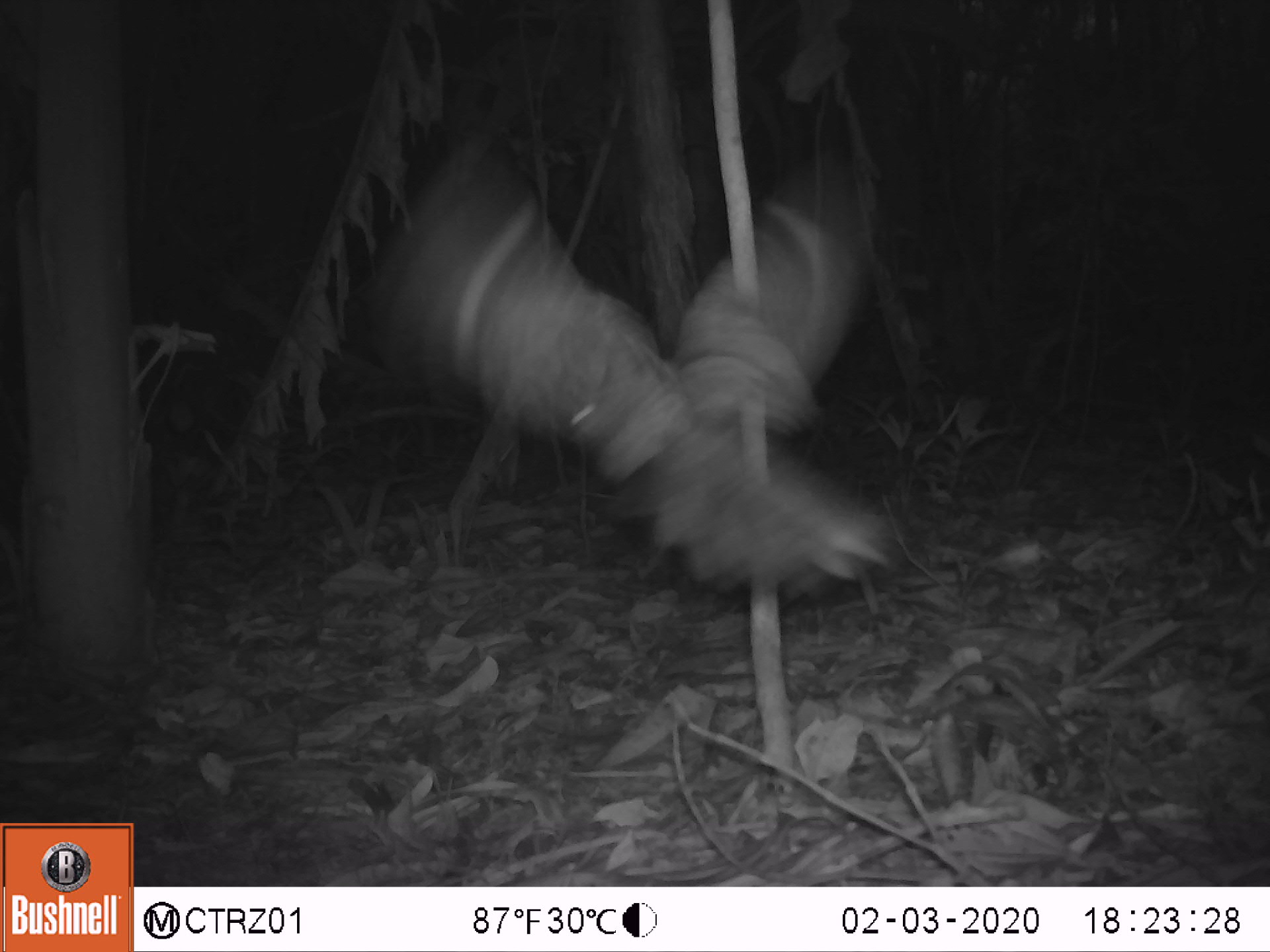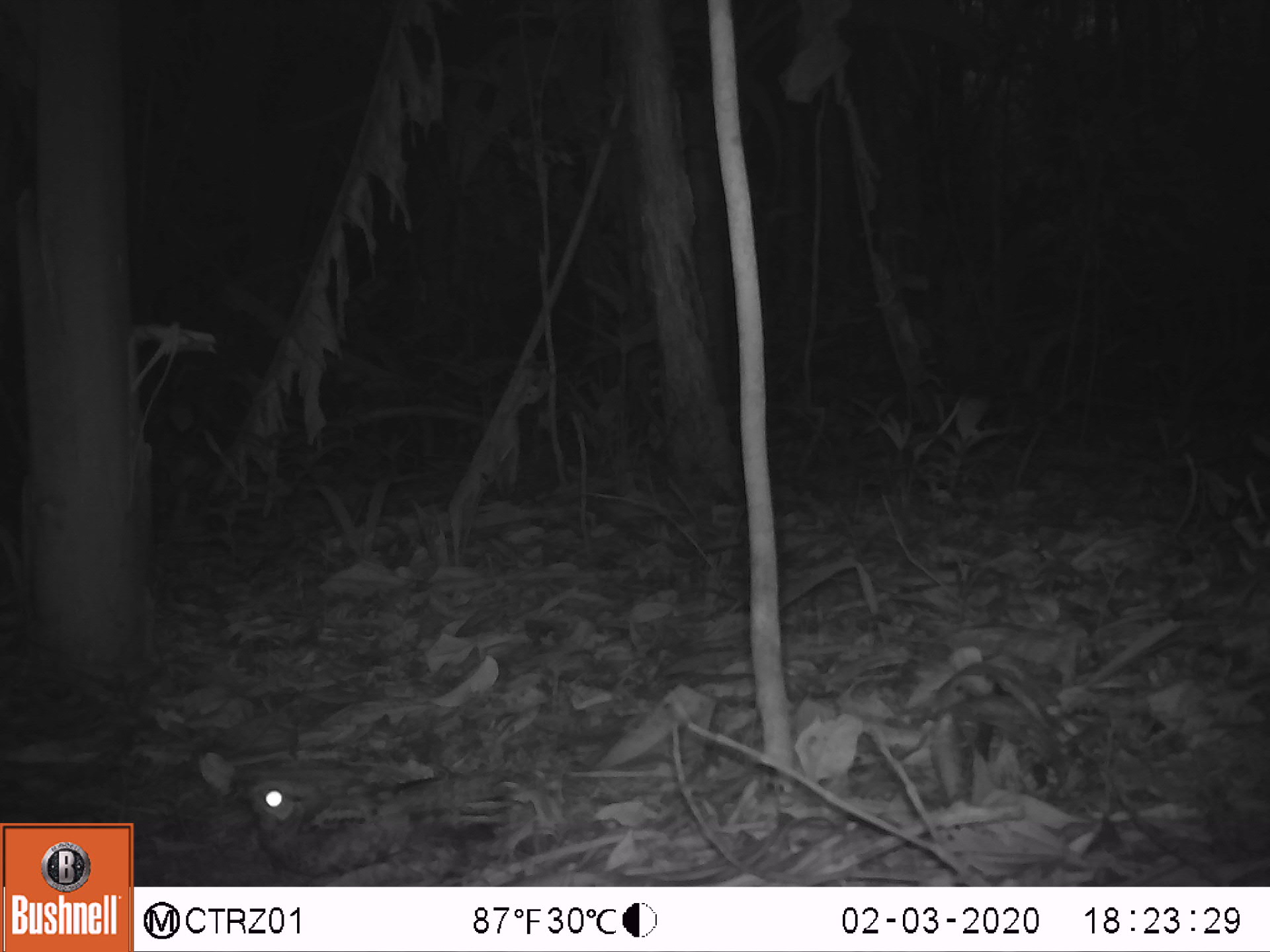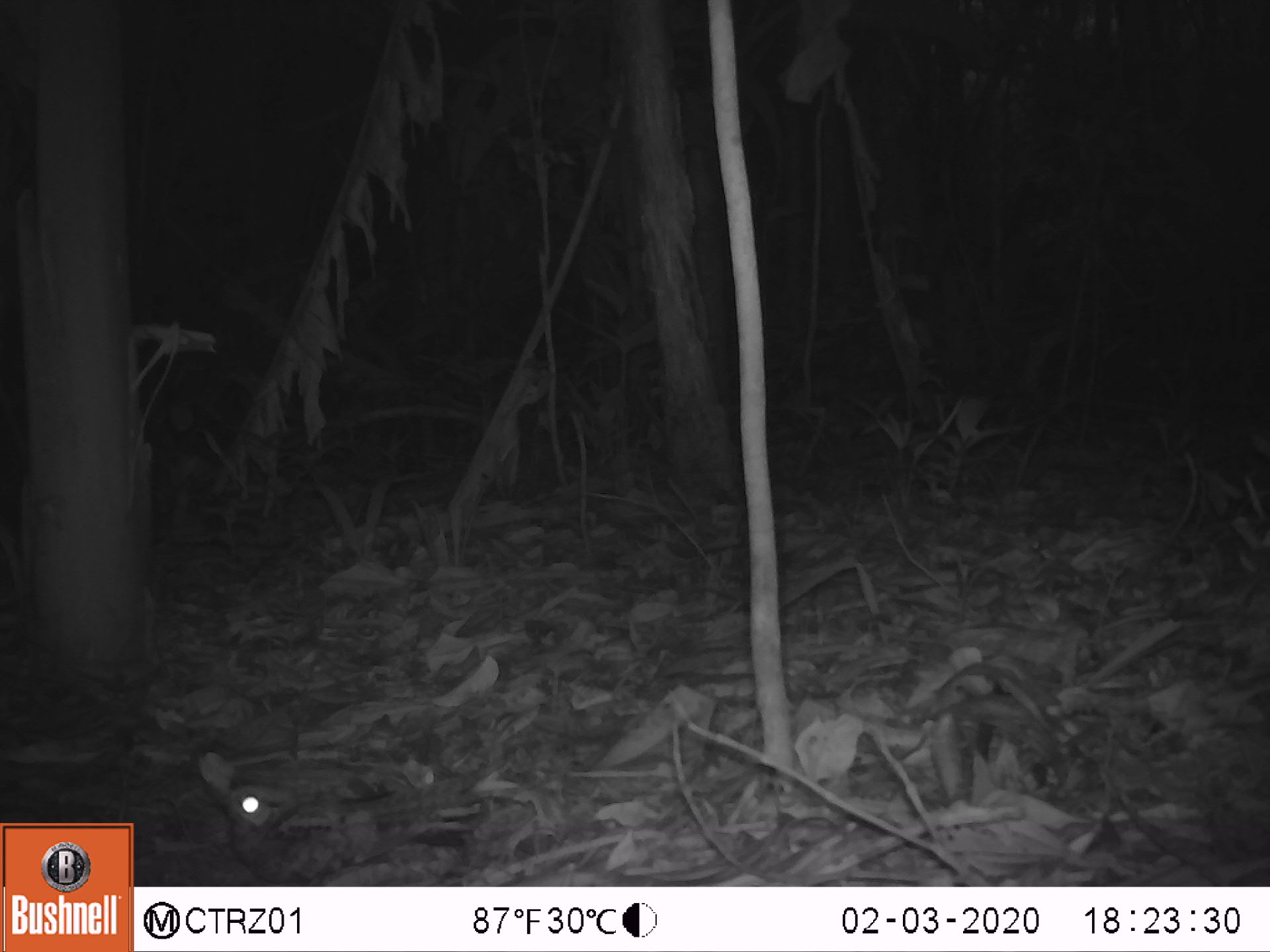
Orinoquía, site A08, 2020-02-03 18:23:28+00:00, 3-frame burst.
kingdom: Animalia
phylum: Chordata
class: Aves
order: Caprimulgiformes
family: Caprimulgidae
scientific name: Caprimulgidae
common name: nightjar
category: unknown nightjar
Unknown nightjar (nightjar) (Caprimulgidae).